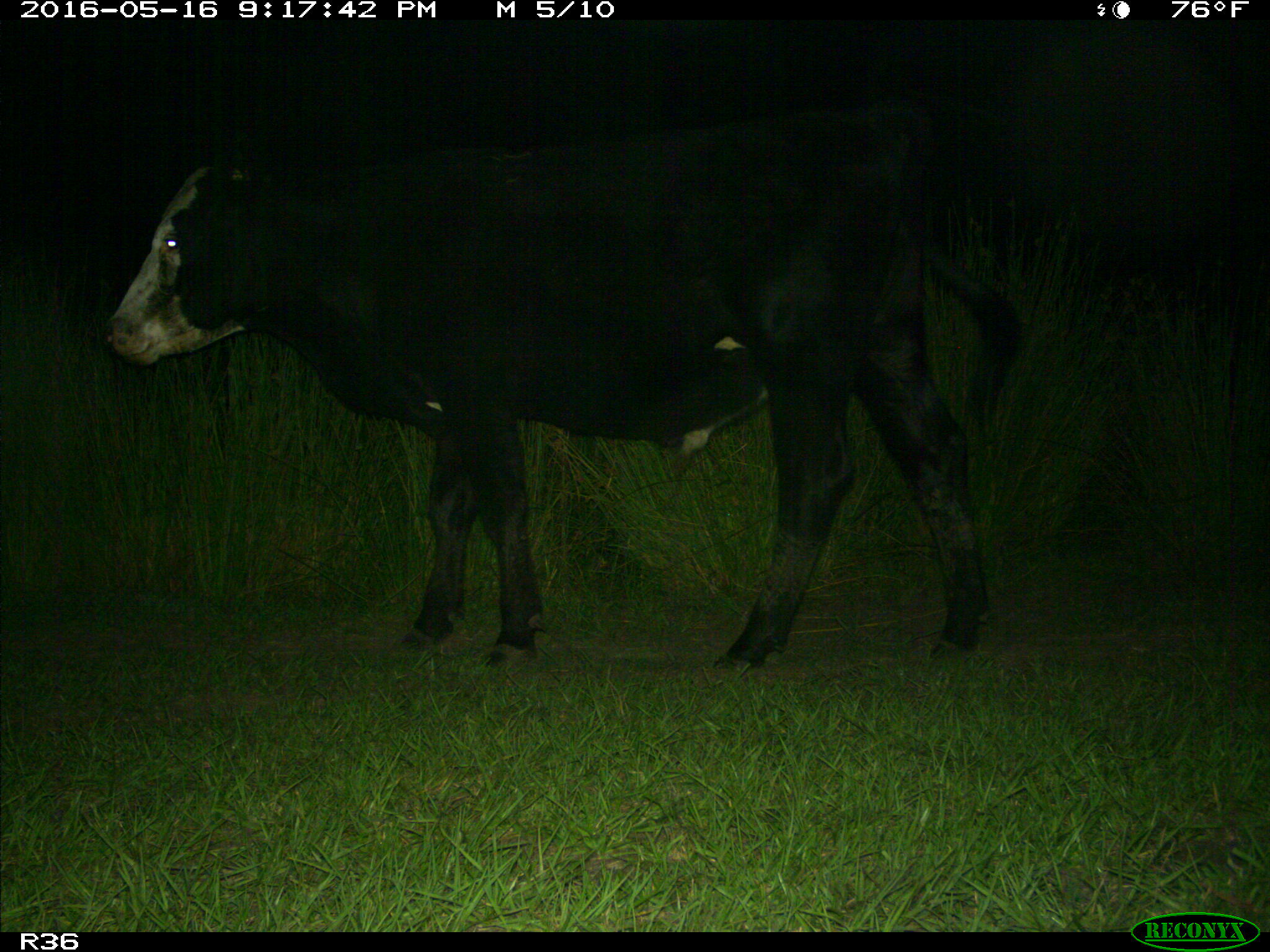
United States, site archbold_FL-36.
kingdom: Animalia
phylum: Chordata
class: Mammalia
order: Artiodactyla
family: Bovidae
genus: Bos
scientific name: Bos taurus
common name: domestic cow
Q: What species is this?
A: Bos taurus (domestic cow).